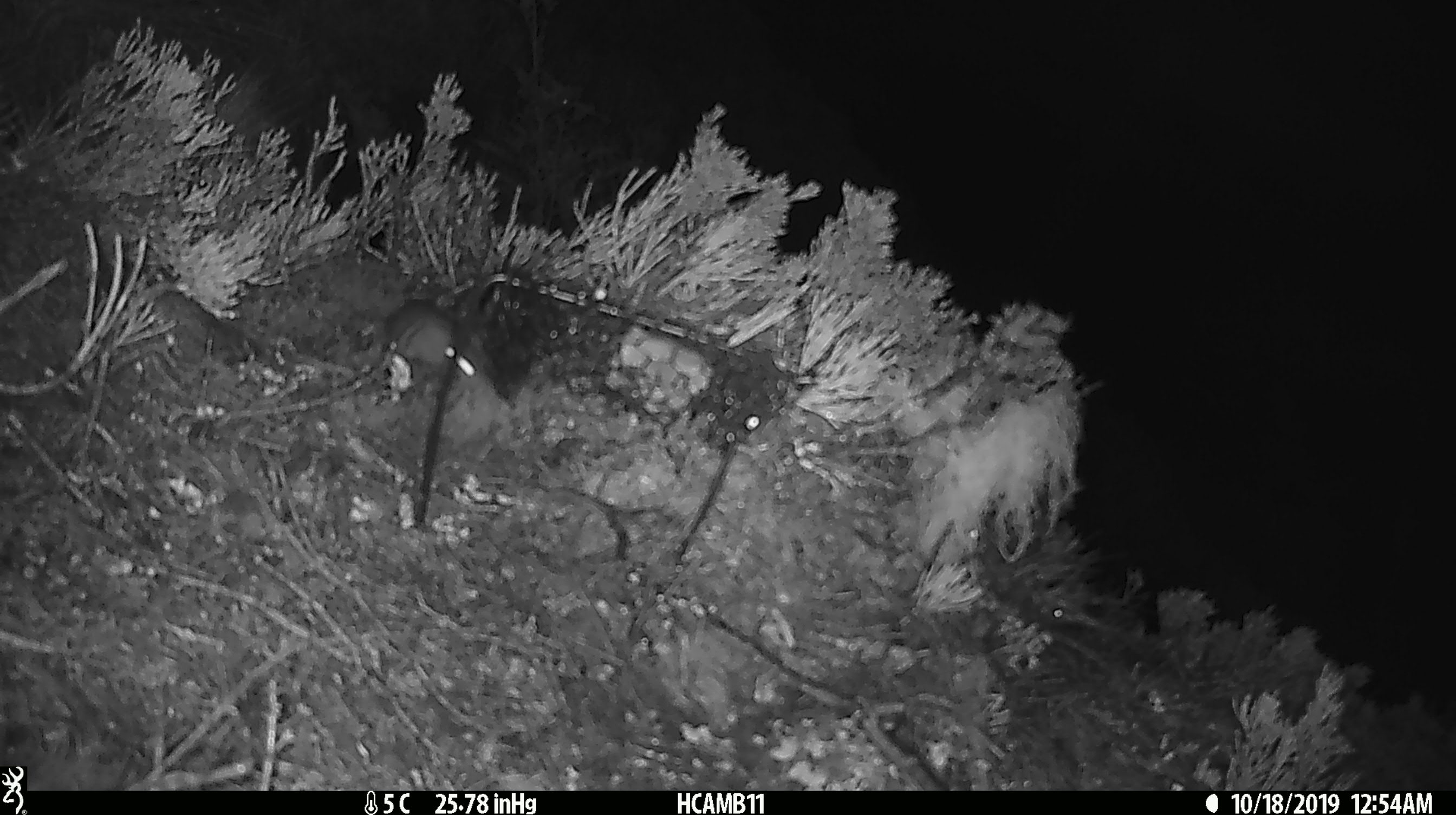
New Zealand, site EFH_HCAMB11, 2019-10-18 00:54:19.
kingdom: Animalia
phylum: Chordata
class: Mammalia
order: Rodentia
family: Muridae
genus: Mus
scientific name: Mus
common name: mouse